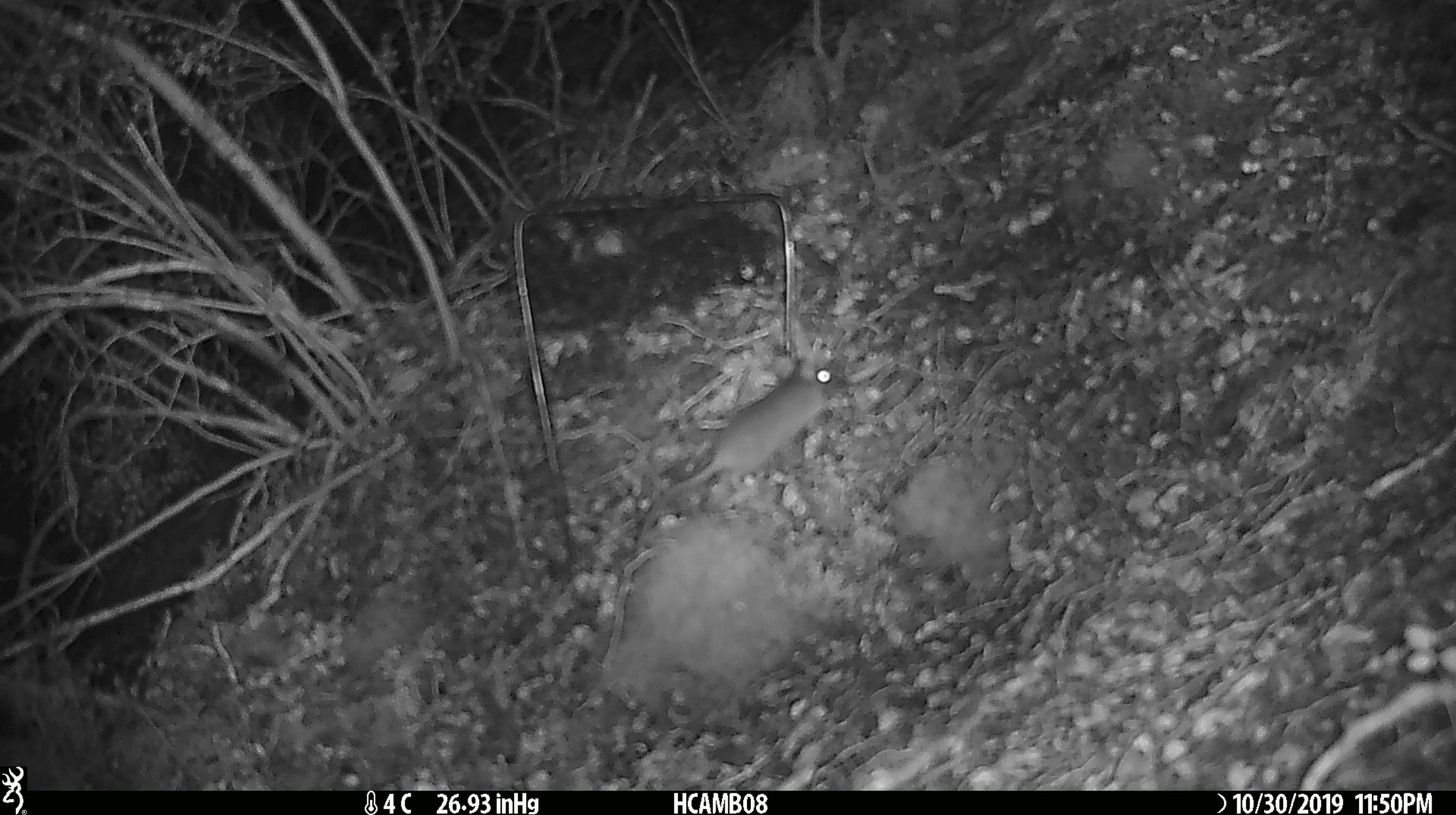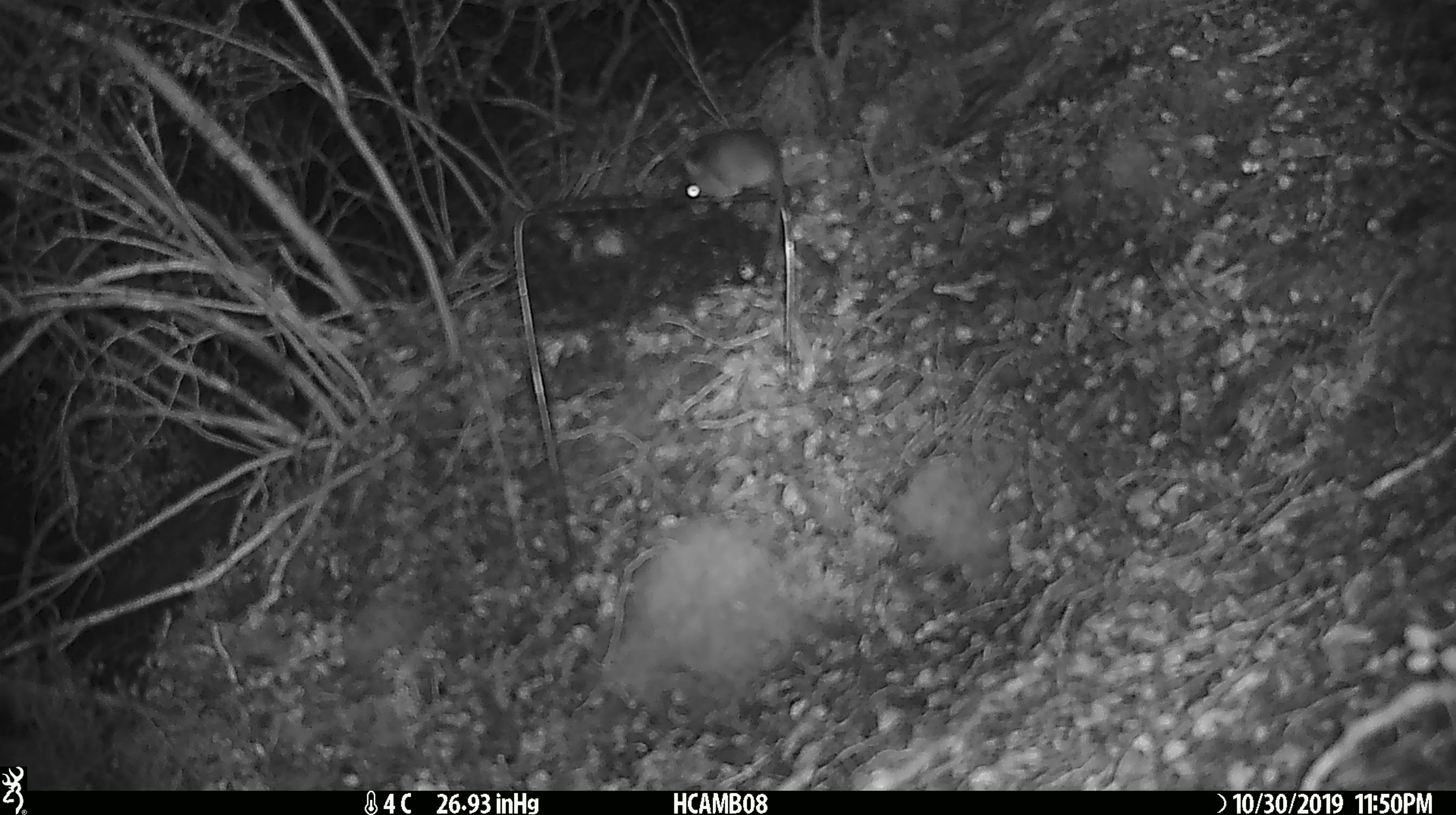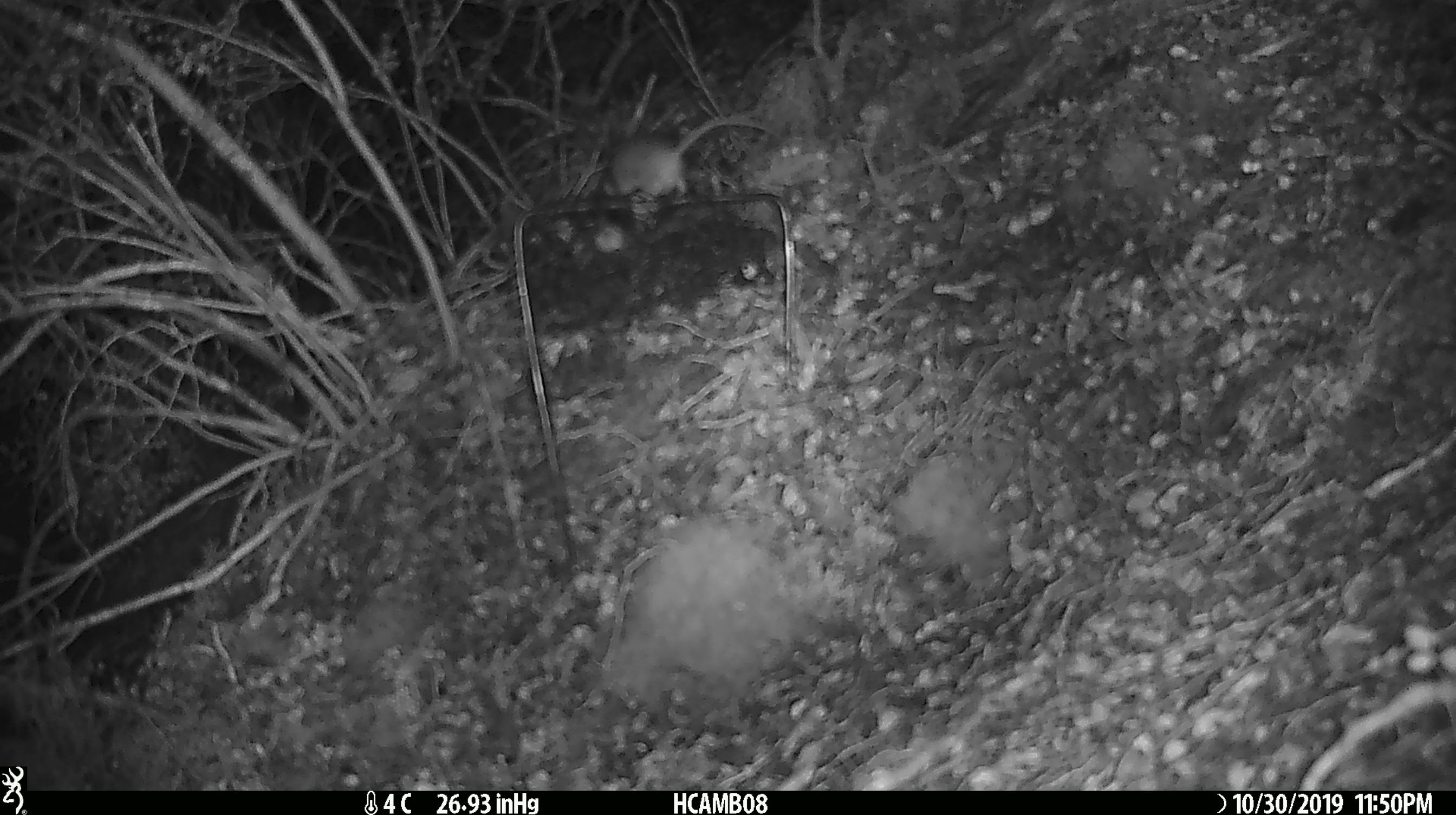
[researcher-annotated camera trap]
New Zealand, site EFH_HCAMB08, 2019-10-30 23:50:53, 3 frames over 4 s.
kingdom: Animalia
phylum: Chordata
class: Mammalia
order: Rodentia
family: Muridae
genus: Mus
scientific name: Mus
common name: mouse